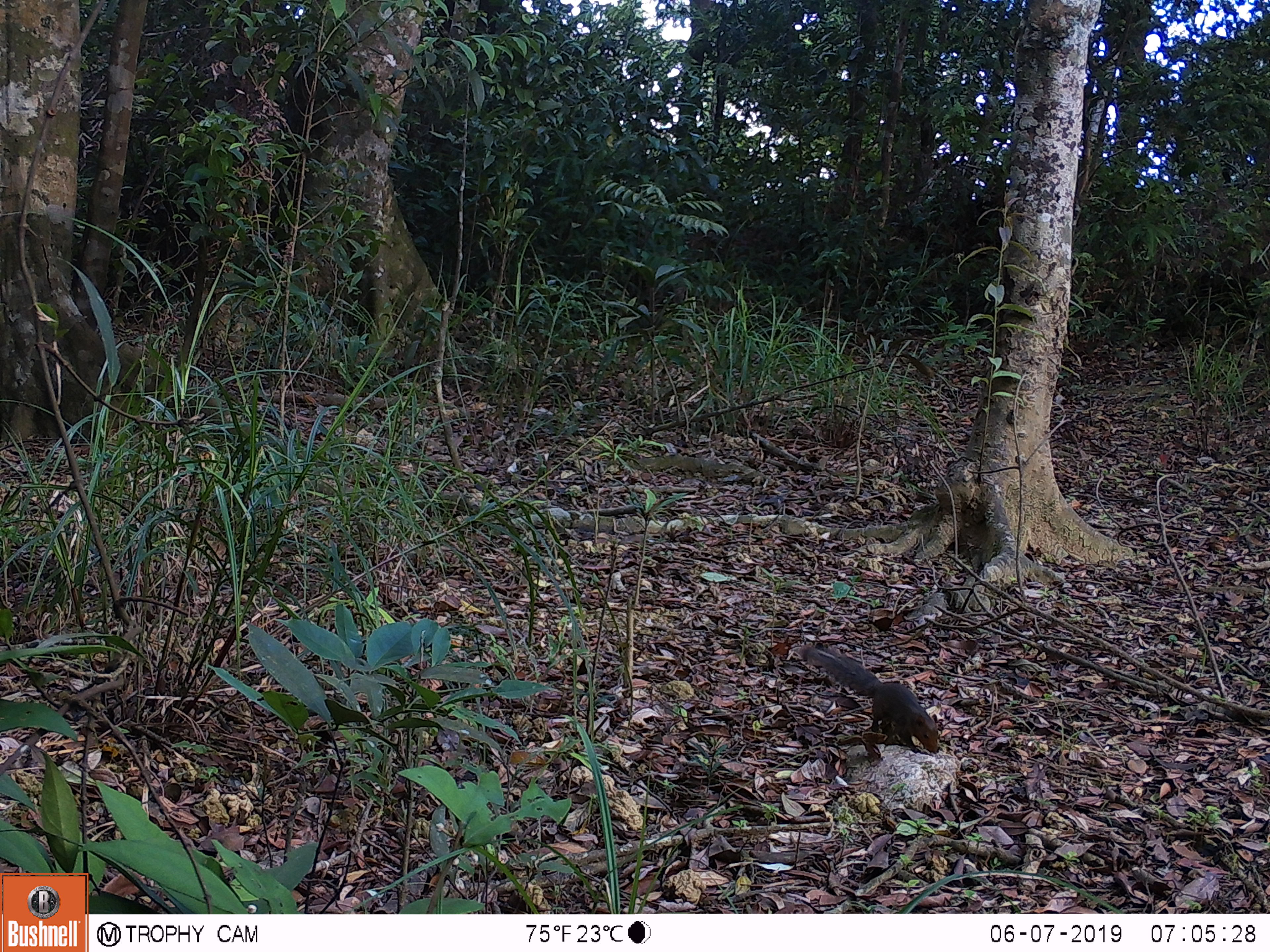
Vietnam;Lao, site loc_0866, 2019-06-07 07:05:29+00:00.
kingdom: Animalia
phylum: Chordata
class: Mammalia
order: Rodentia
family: Sciuridae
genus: Dremomys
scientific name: Dremomys rufigenis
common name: red-cheeked squirrel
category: red cheeked squirrel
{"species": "red cheeked squirrel (red-cheeked squirrel) (Dremomys rufigenis)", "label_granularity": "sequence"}